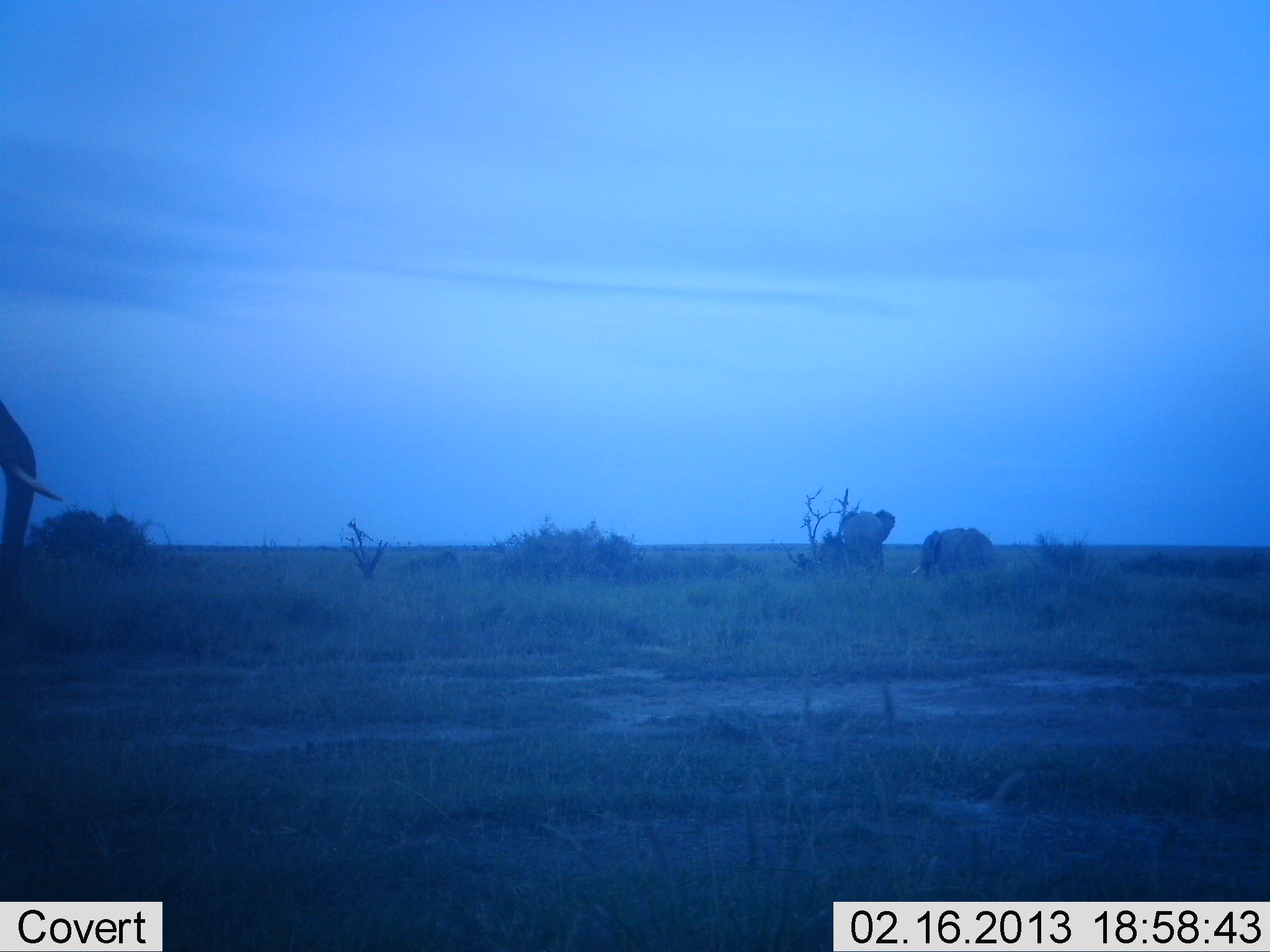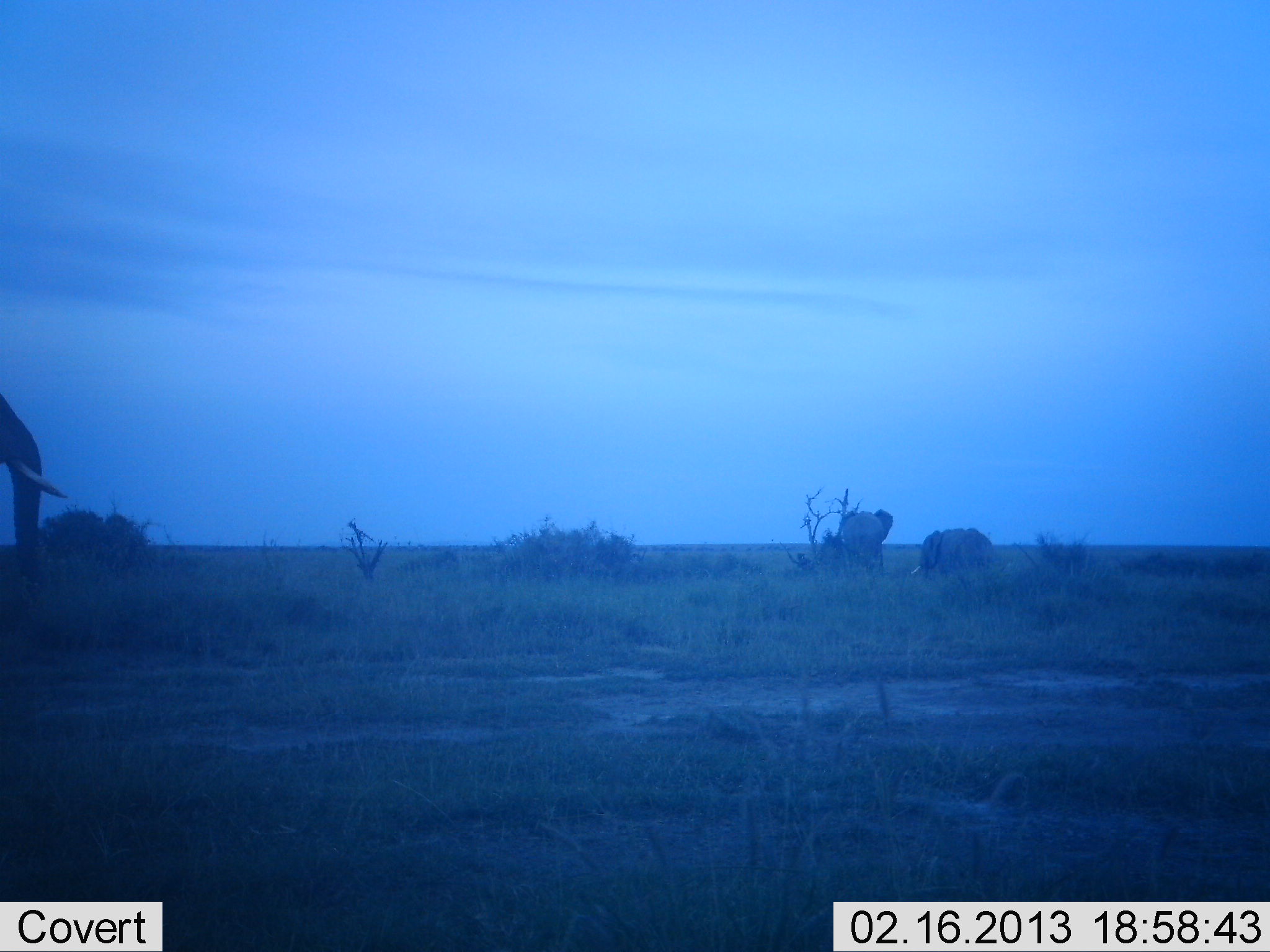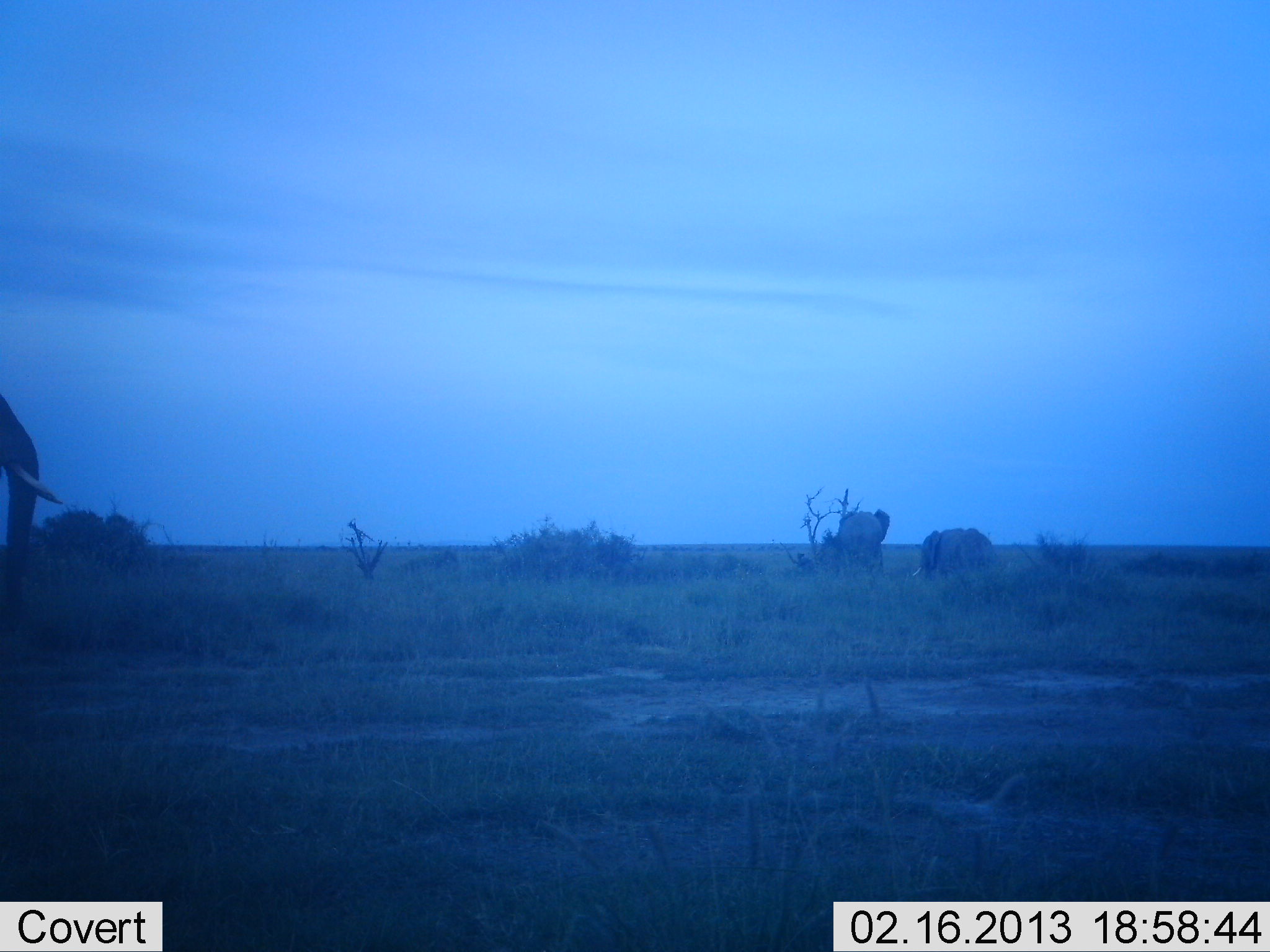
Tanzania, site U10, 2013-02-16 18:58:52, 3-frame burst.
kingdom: Animalia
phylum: Chordata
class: Mammalia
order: Proboscidea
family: Elephantidae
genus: Loxodonta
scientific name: Loxodonta africana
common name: african bush elephant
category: elephant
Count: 3.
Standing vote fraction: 78%.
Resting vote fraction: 13%.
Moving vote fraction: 26%.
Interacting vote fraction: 4%.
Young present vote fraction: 0%.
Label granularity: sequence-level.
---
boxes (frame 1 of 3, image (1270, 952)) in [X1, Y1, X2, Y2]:
animal: [1, 399, 65, 625]; [920, 528, 997, 572]; [840, 509, 897, 566]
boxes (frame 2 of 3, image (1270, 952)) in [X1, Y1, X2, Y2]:
animal: [1, 395, 70, 586]; [920, 526, 994, 572]; [836, 508, 897, 562]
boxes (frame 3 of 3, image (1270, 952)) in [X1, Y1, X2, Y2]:
animal: [0, 391, 63, 622]; [917, 527, 997, 572]; [833, 508, 891, 561]